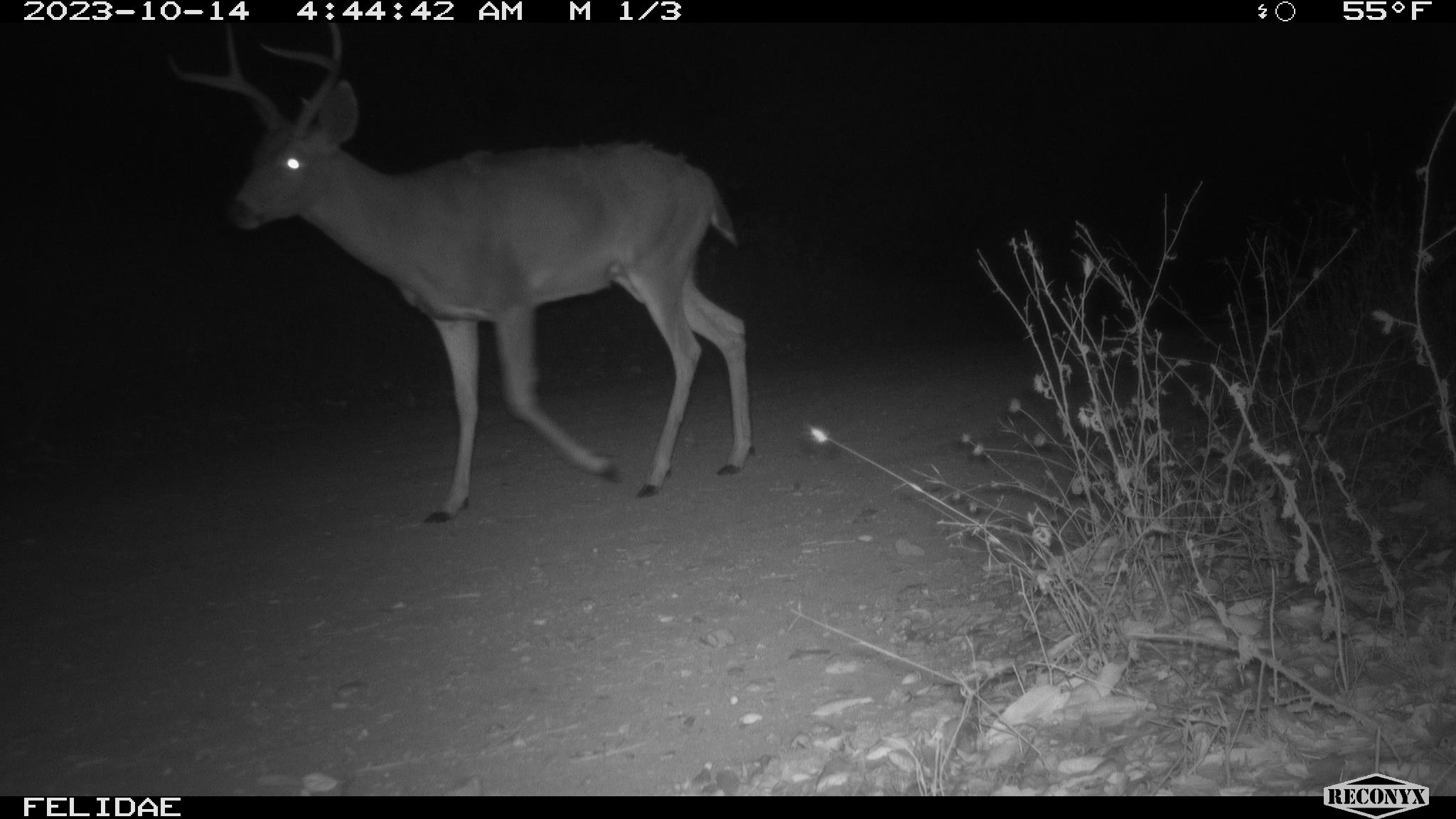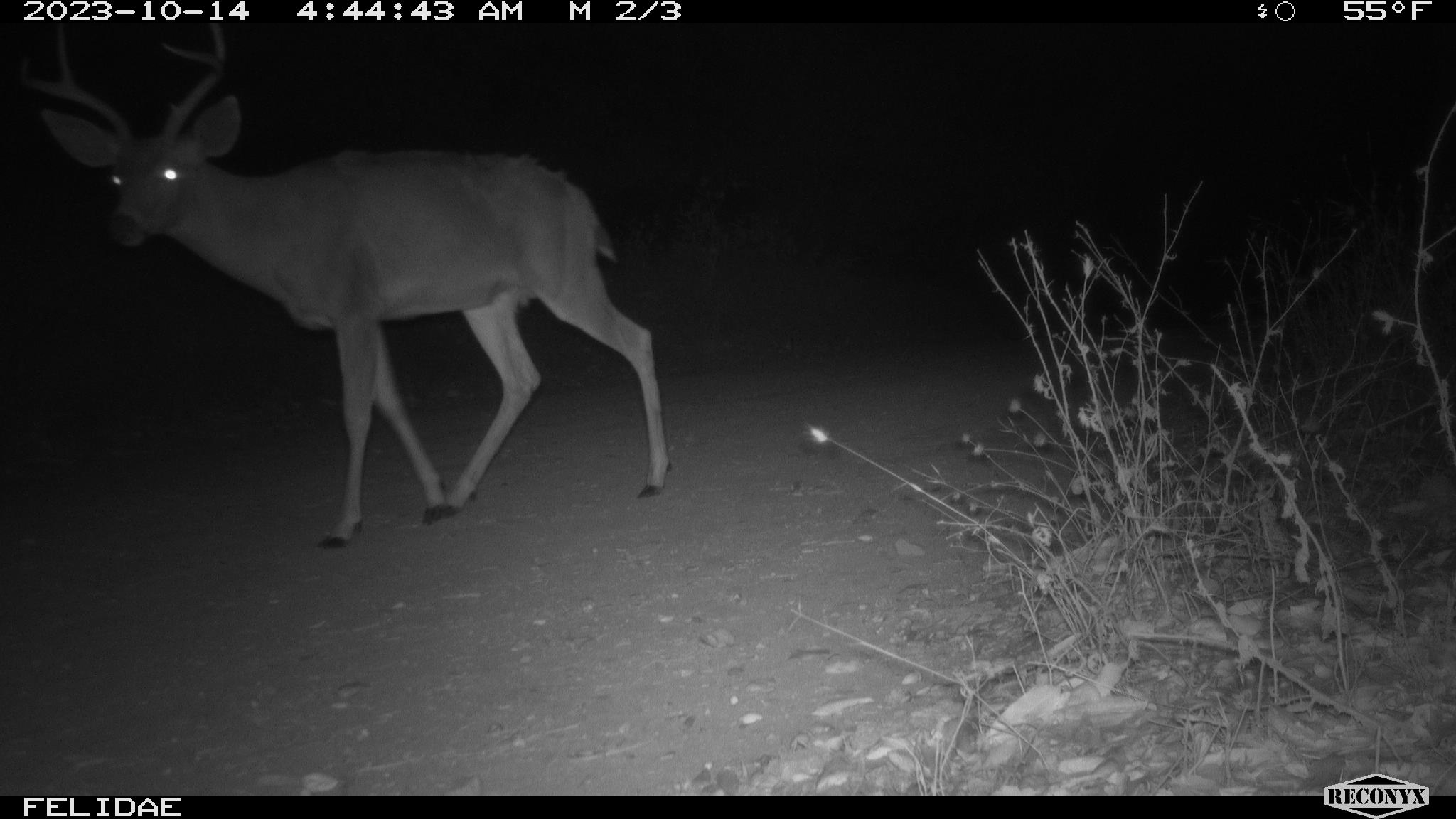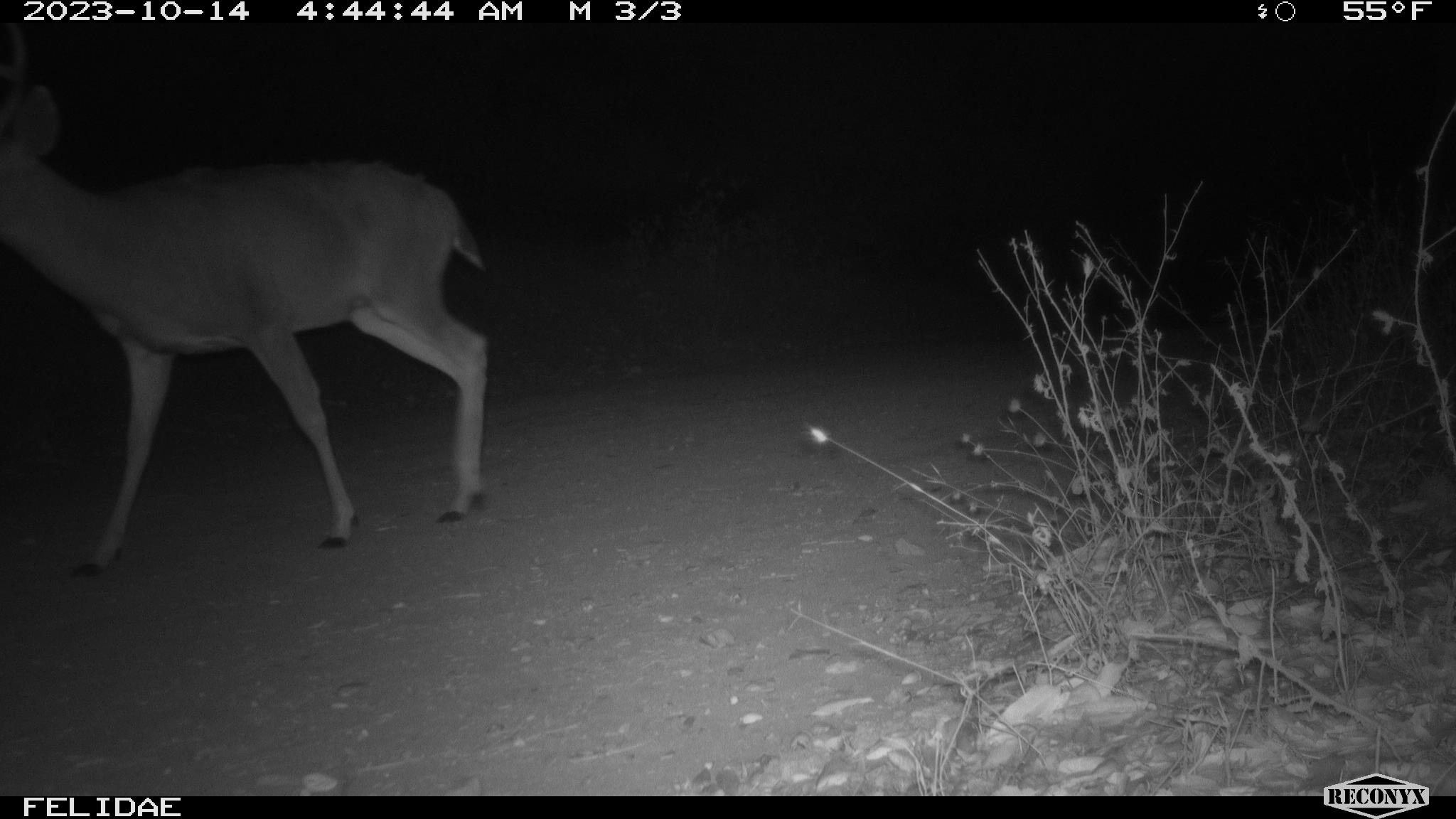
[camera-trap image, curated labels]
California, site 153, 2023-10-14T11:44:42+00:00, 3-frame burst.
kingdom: Animalia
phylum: Chordata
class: Mammalia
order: Artiodactyla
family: Cervidae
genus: Odocoileus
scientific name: Odocoileus hemionus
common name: mule deer